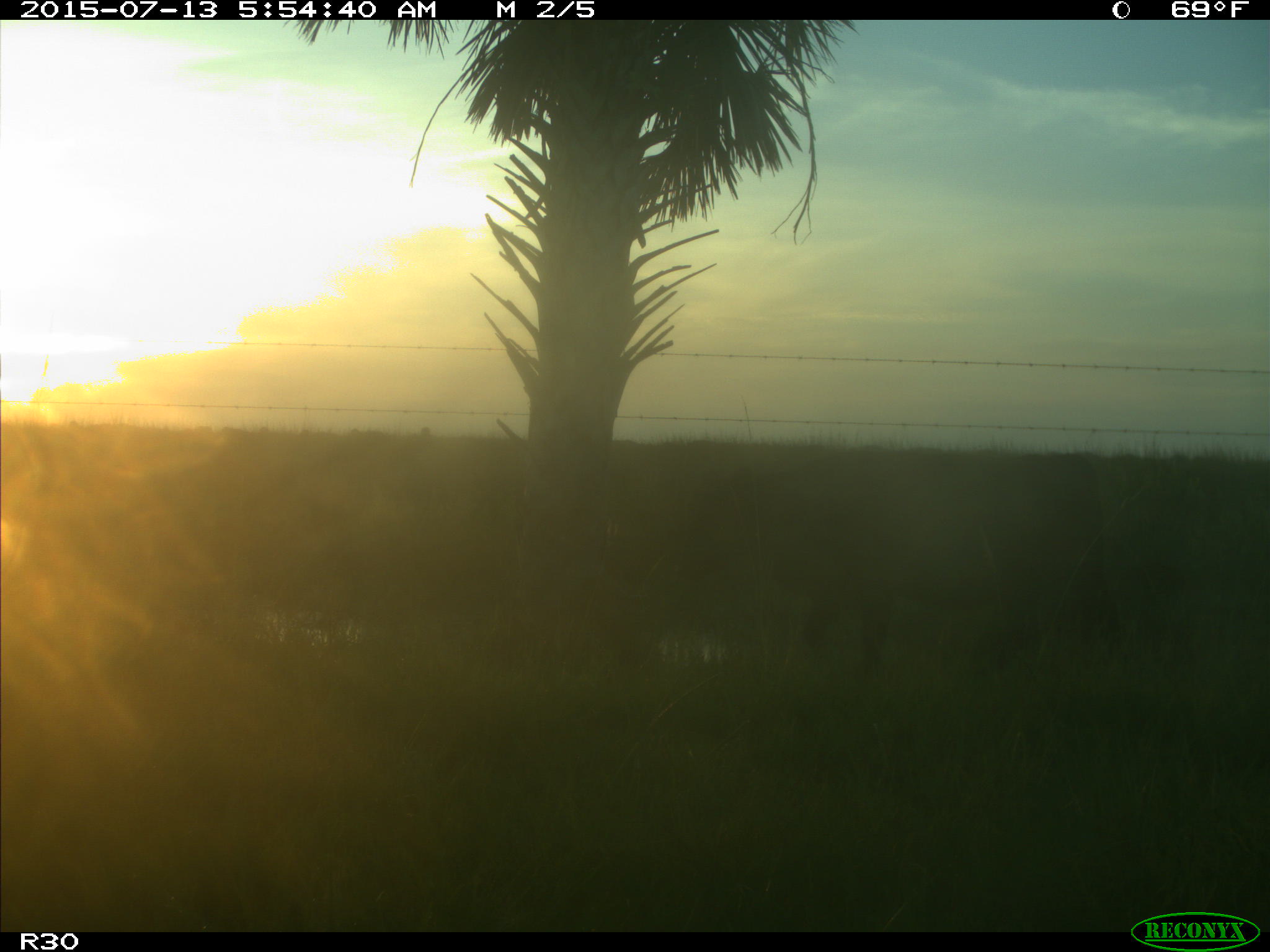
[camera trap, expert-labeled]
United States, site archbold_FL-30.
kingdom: Animalia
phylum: Chordata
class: Mammalia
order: Artiodactyla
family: Bovidae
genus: Bos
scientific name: Bos taurus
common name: domestic cow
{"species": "Bos taurus (domestic cow)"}